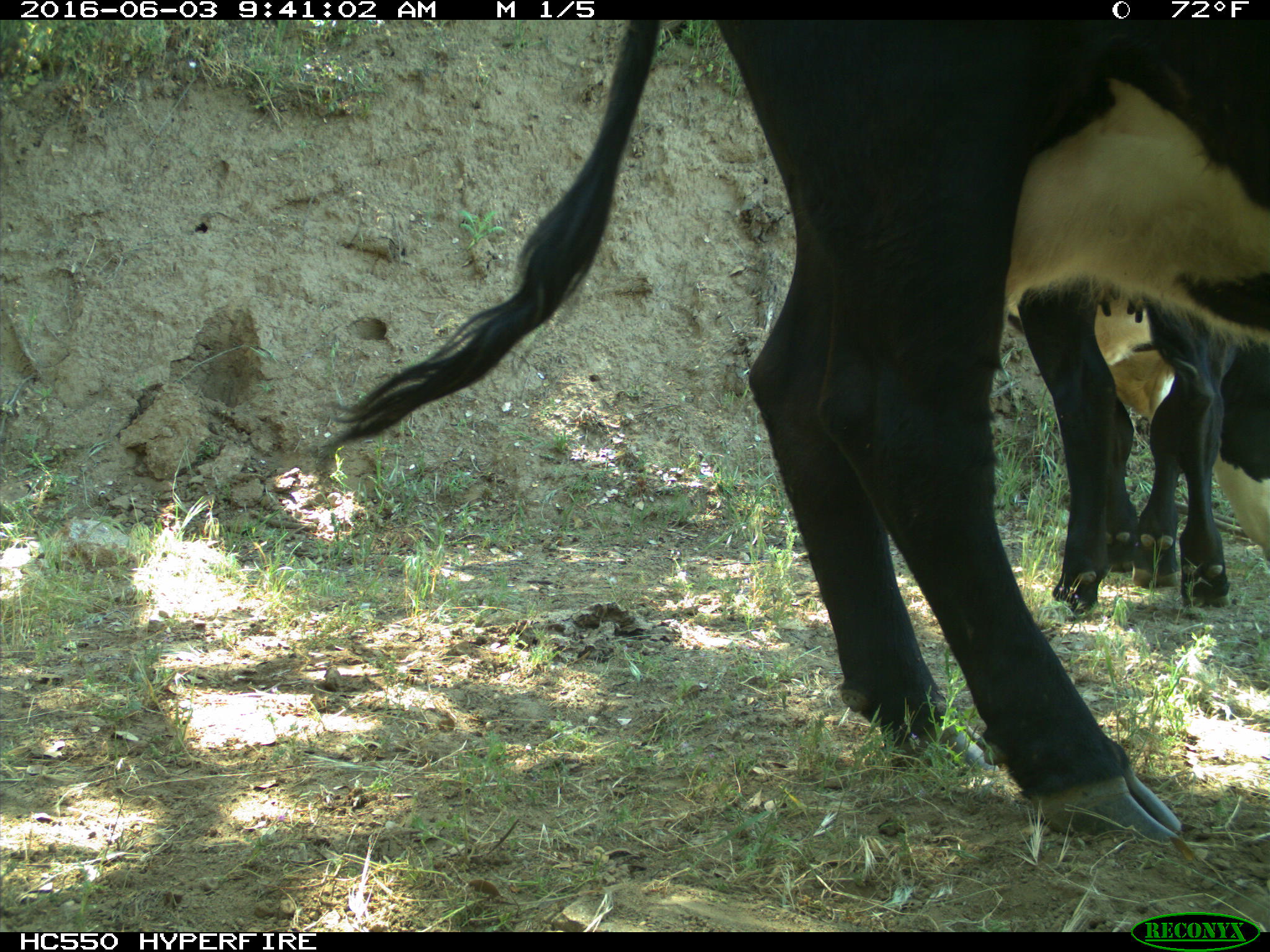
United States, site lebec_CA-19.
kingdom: Animalia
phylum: Chordata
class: Mammalia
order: Artiodactyla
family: Bovidae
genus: Bos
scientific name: Bos taurus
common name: domestic cow